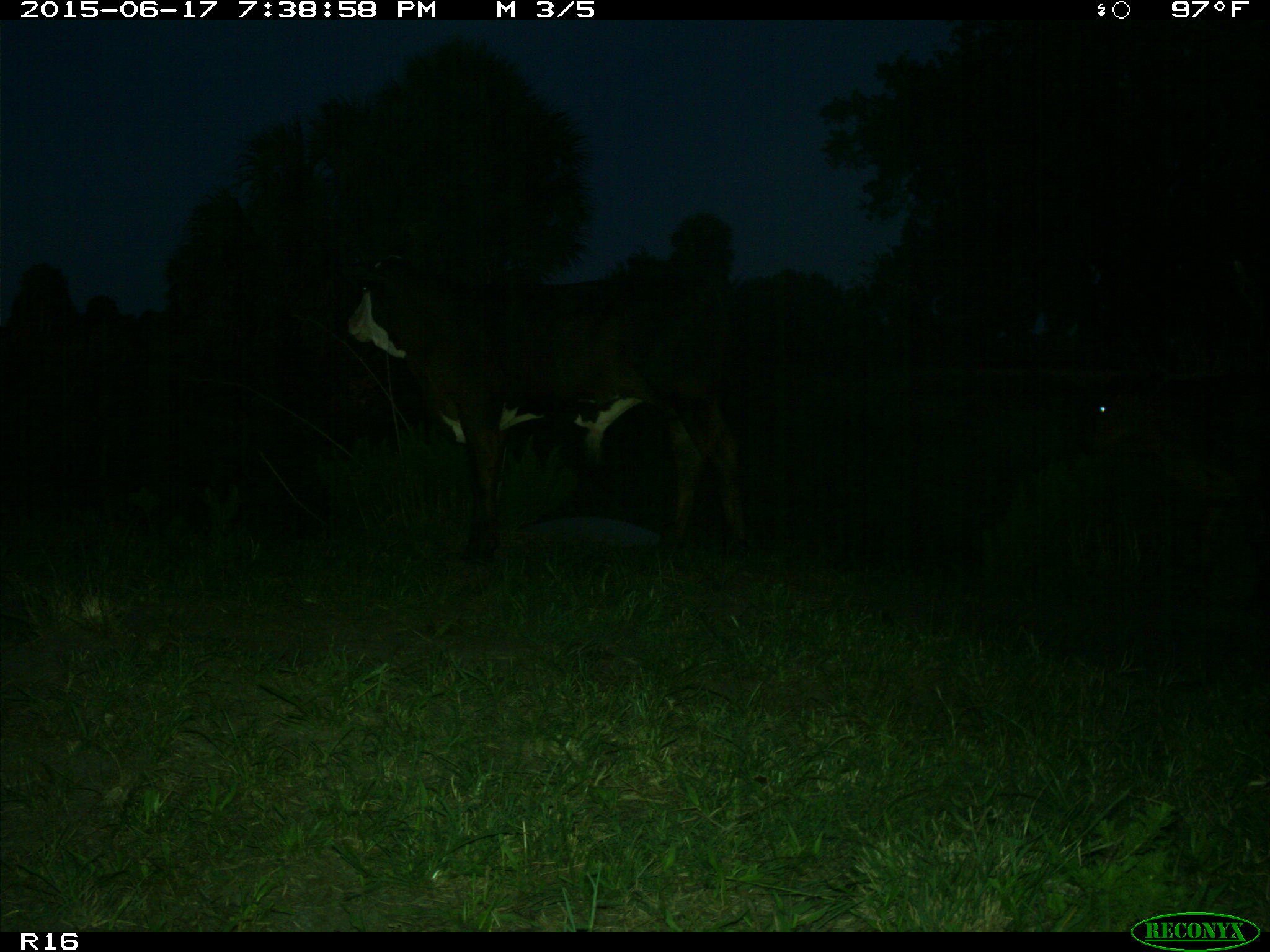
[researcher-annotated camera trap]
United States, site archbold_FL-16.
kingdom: Animalia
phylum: Chordata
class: Mammalia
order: Artiodactyla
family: Bovidae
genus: Bos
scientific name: Bos taurus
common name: domestic cow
Bos taurus (domestic cow).